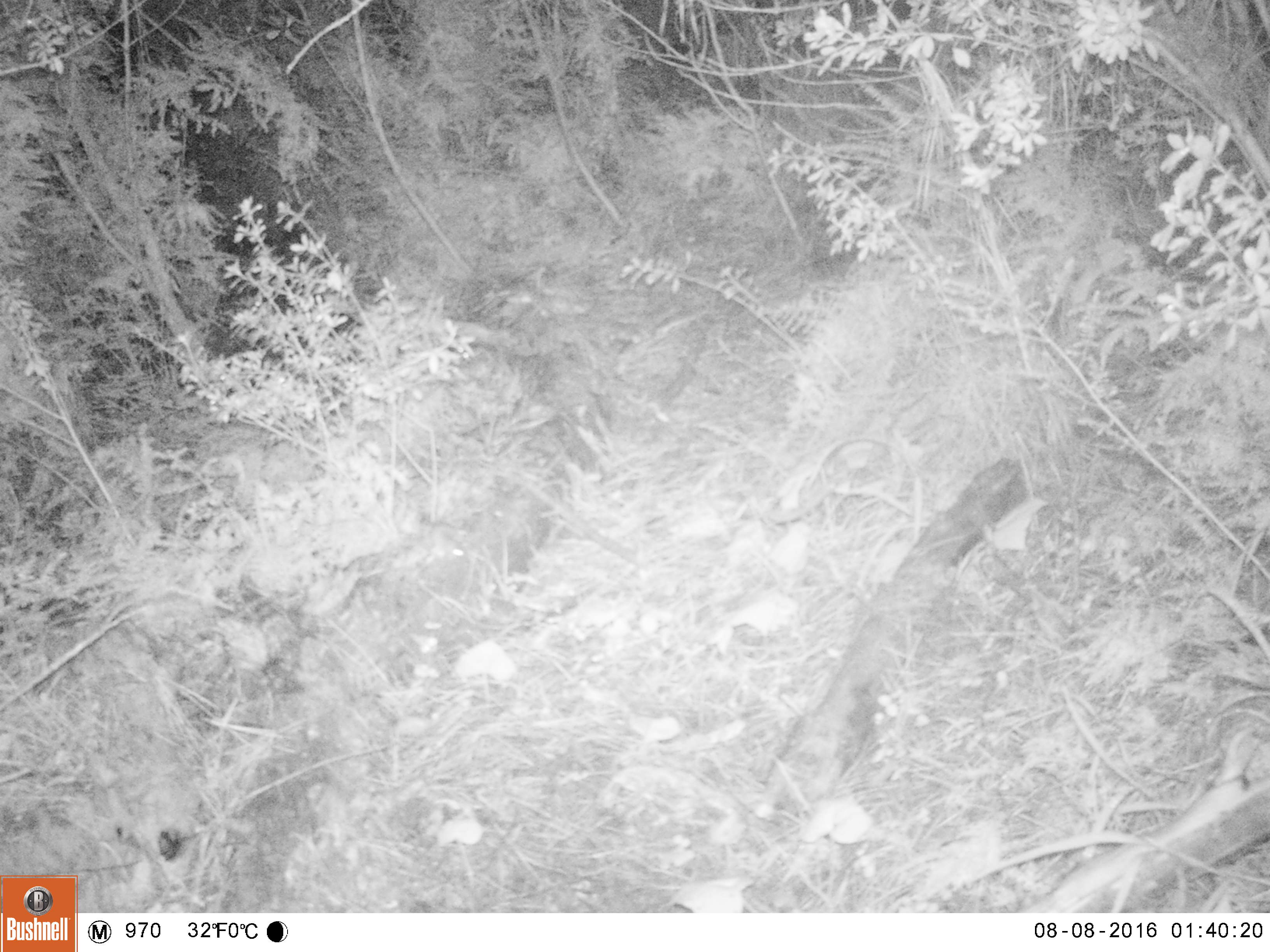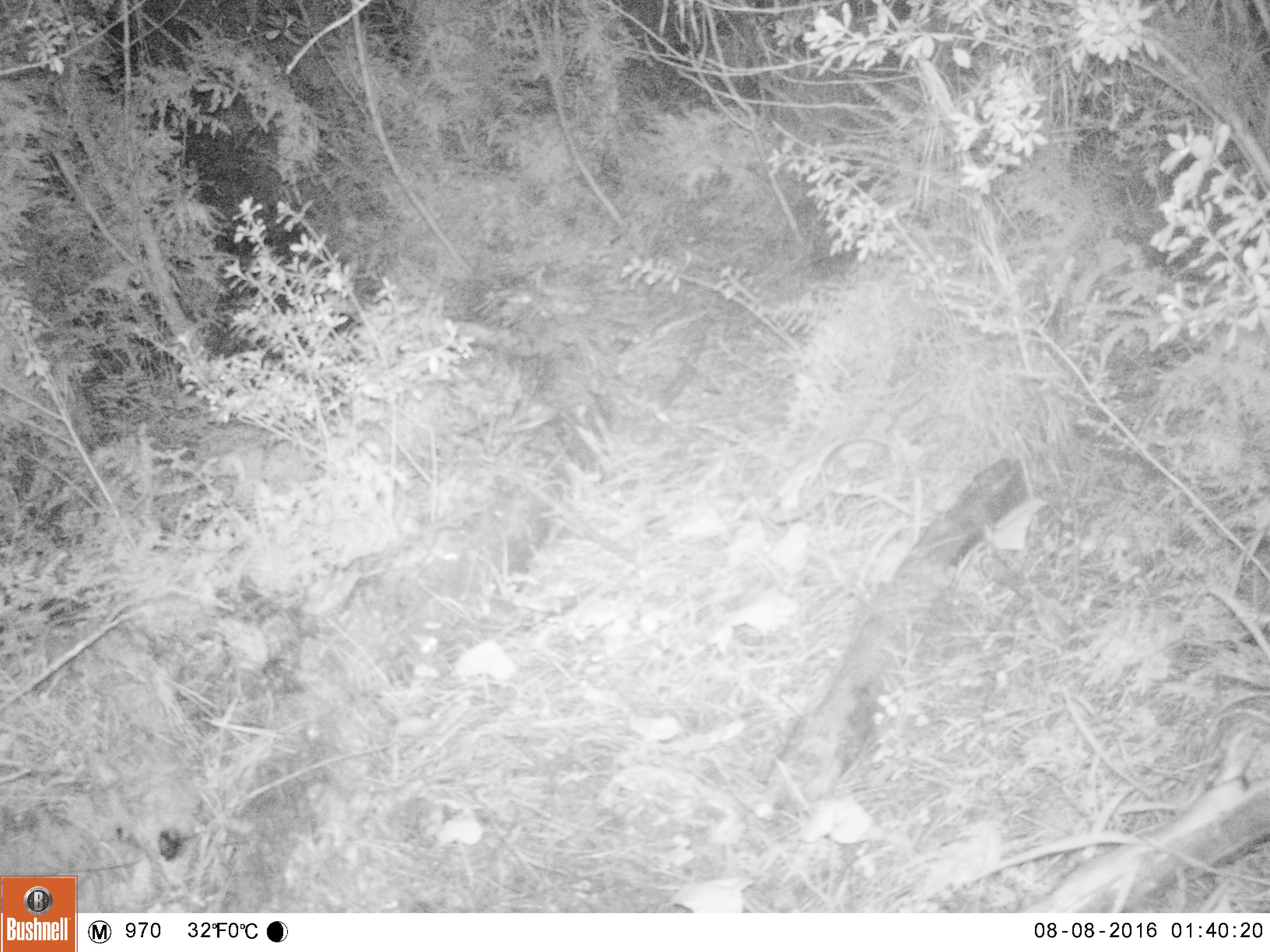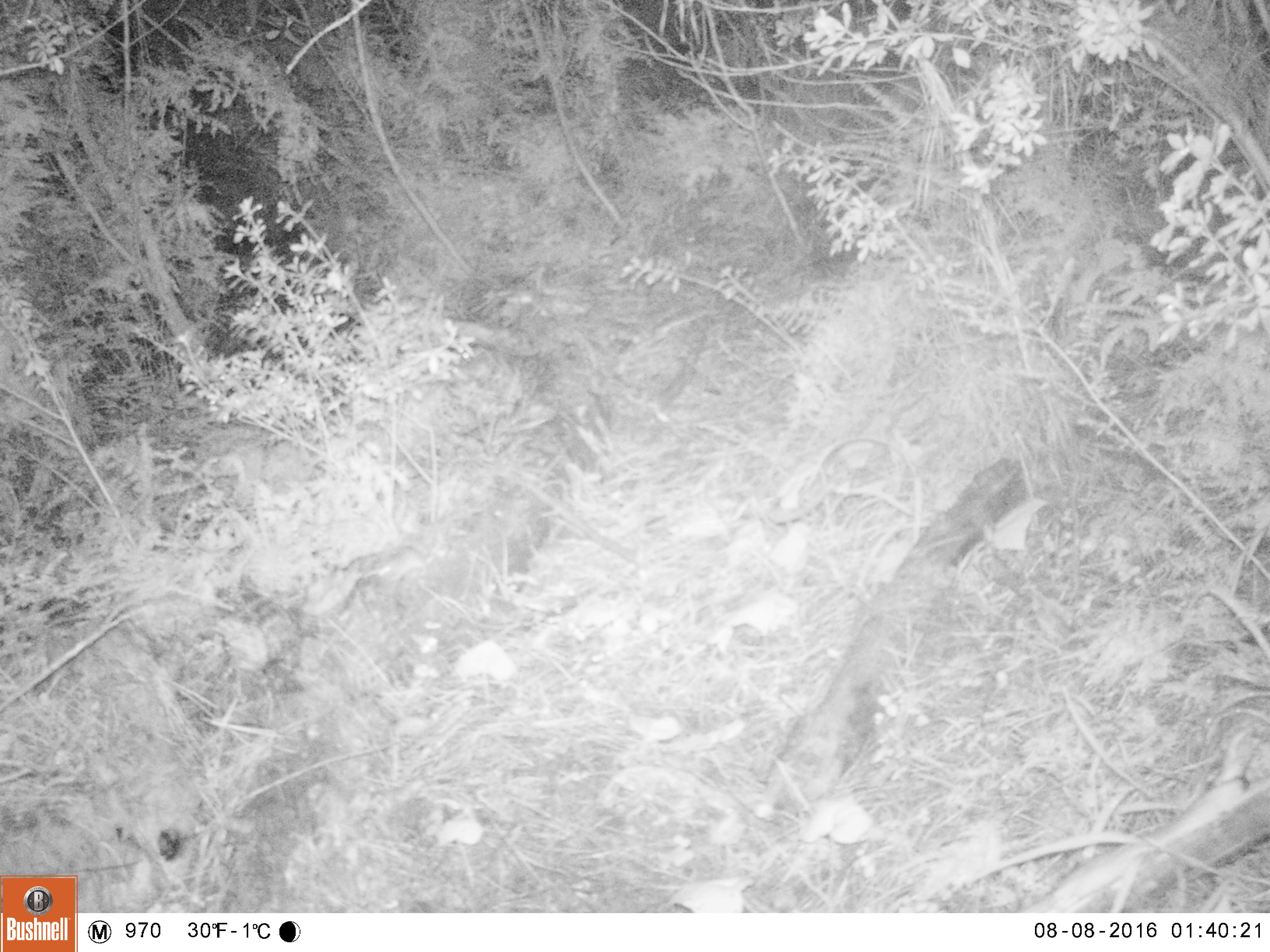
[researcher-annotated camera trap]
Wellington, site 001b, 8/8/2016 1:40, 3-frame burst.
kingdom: Animalia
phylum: Chordata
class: Mammalia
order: Rodentia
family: Muridae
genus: Mus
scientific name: Mus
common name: mouse